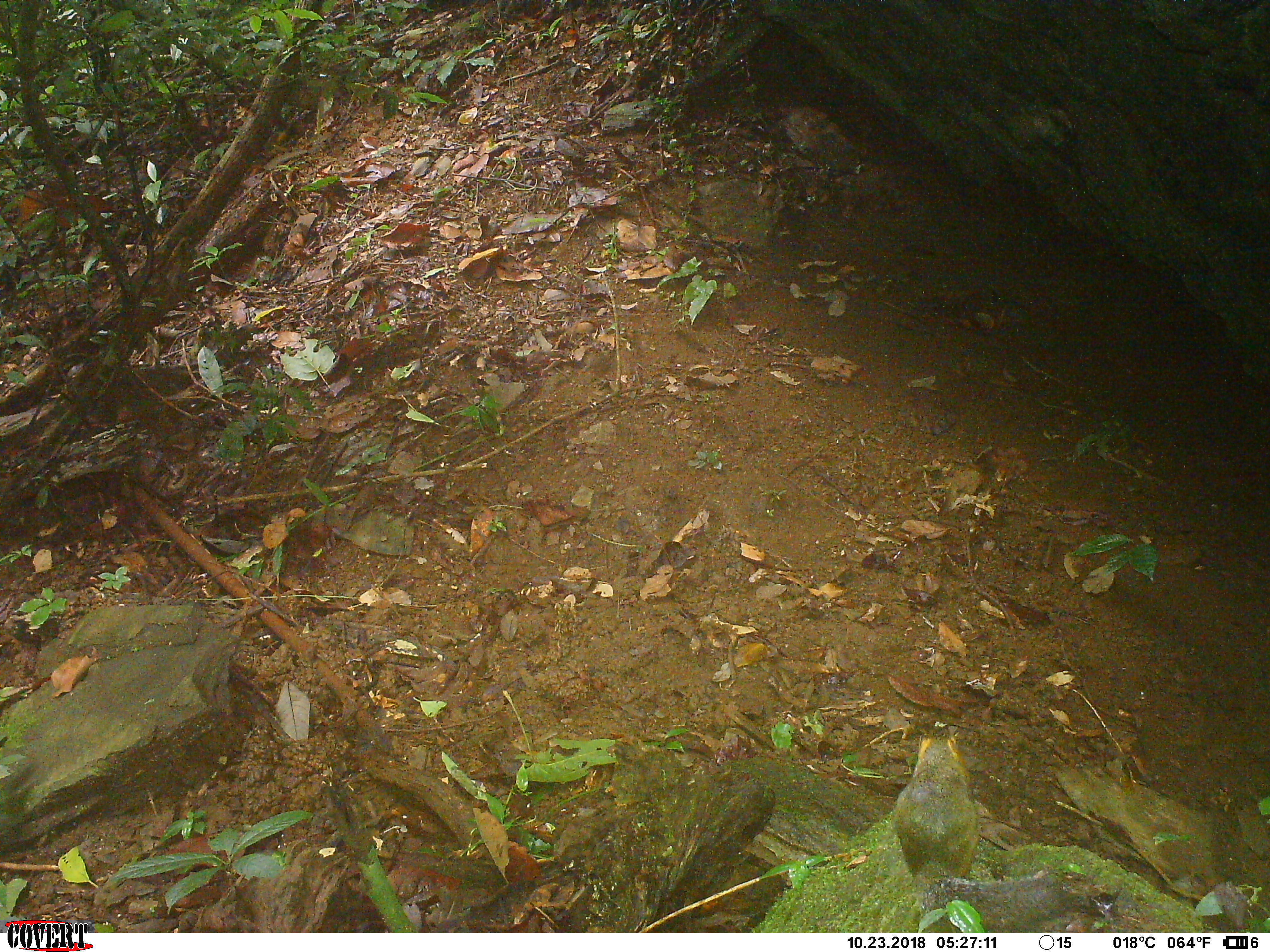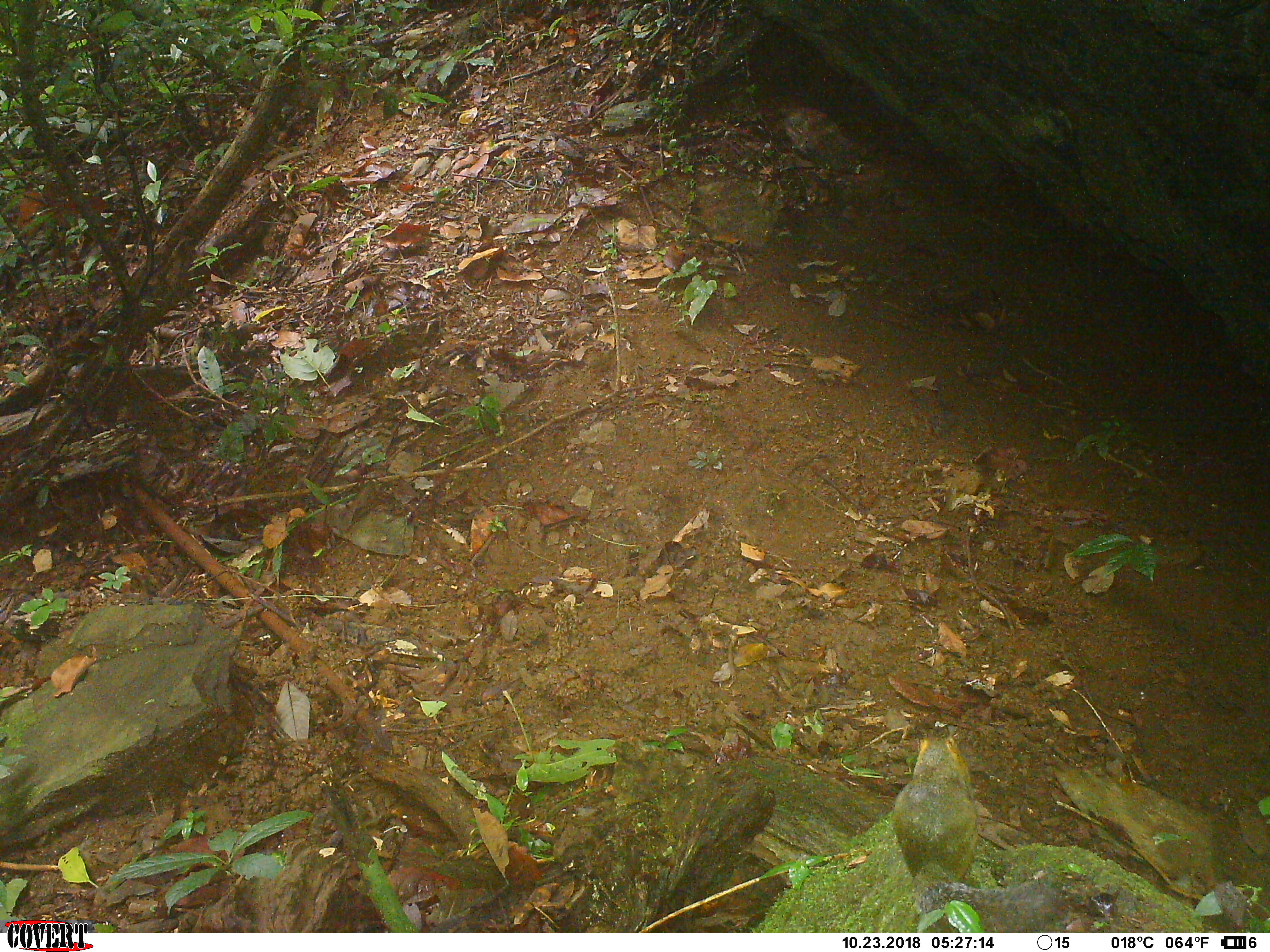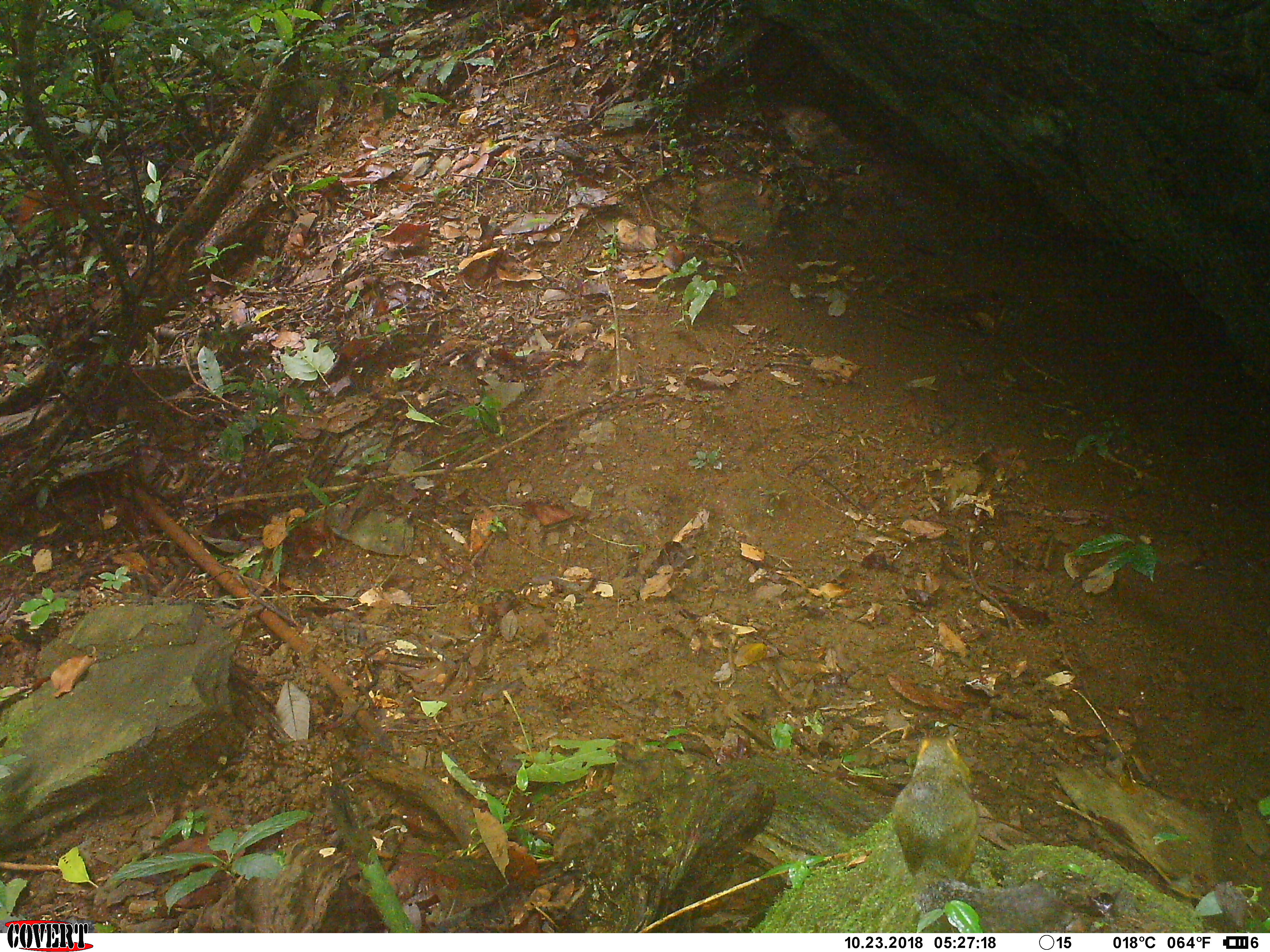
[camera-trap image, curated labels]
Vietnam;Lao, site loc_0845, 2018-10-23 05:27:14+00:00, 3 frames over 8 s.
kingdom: Animalia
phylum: Chordata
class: Mammalia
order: Rodentia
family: Sciuridae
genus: Dremomys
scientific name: Dremomys rufigenis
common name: red-cheeked squirrel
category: red cheeked squirrel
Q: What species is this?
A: Red cheeked squirrel (red-cheeked squirrel) (Dremomys rufigenis).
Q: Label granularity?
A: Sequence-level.